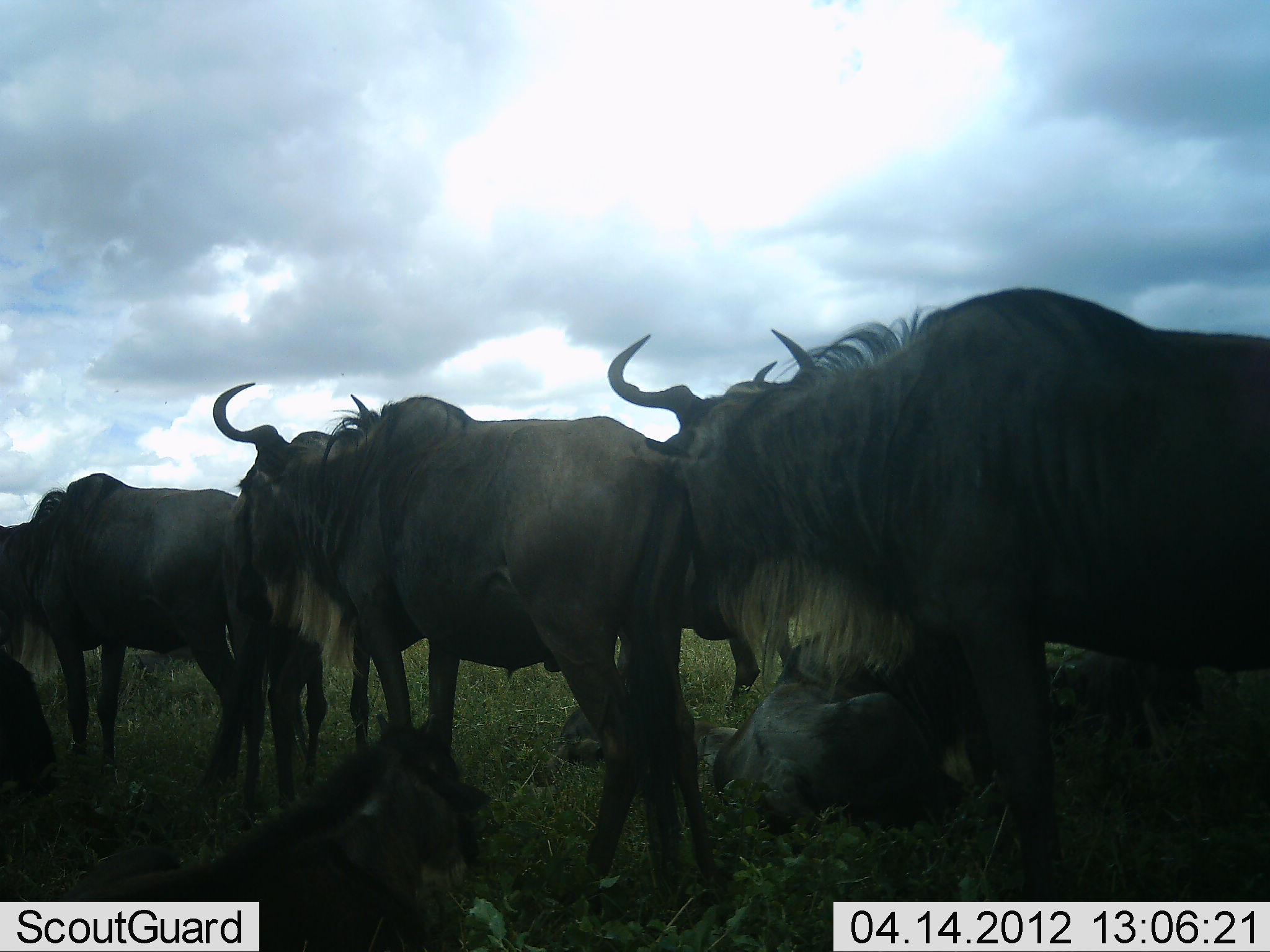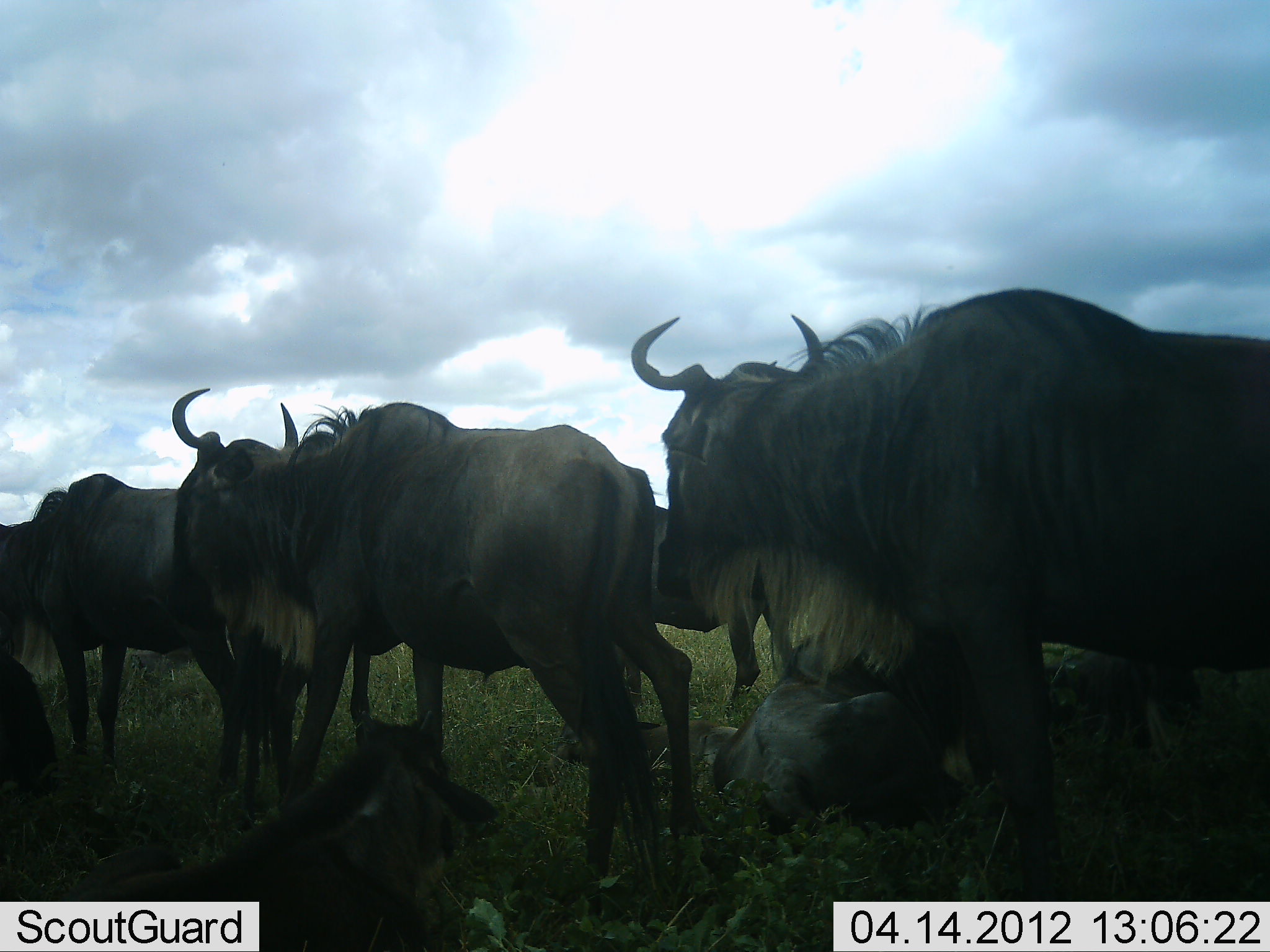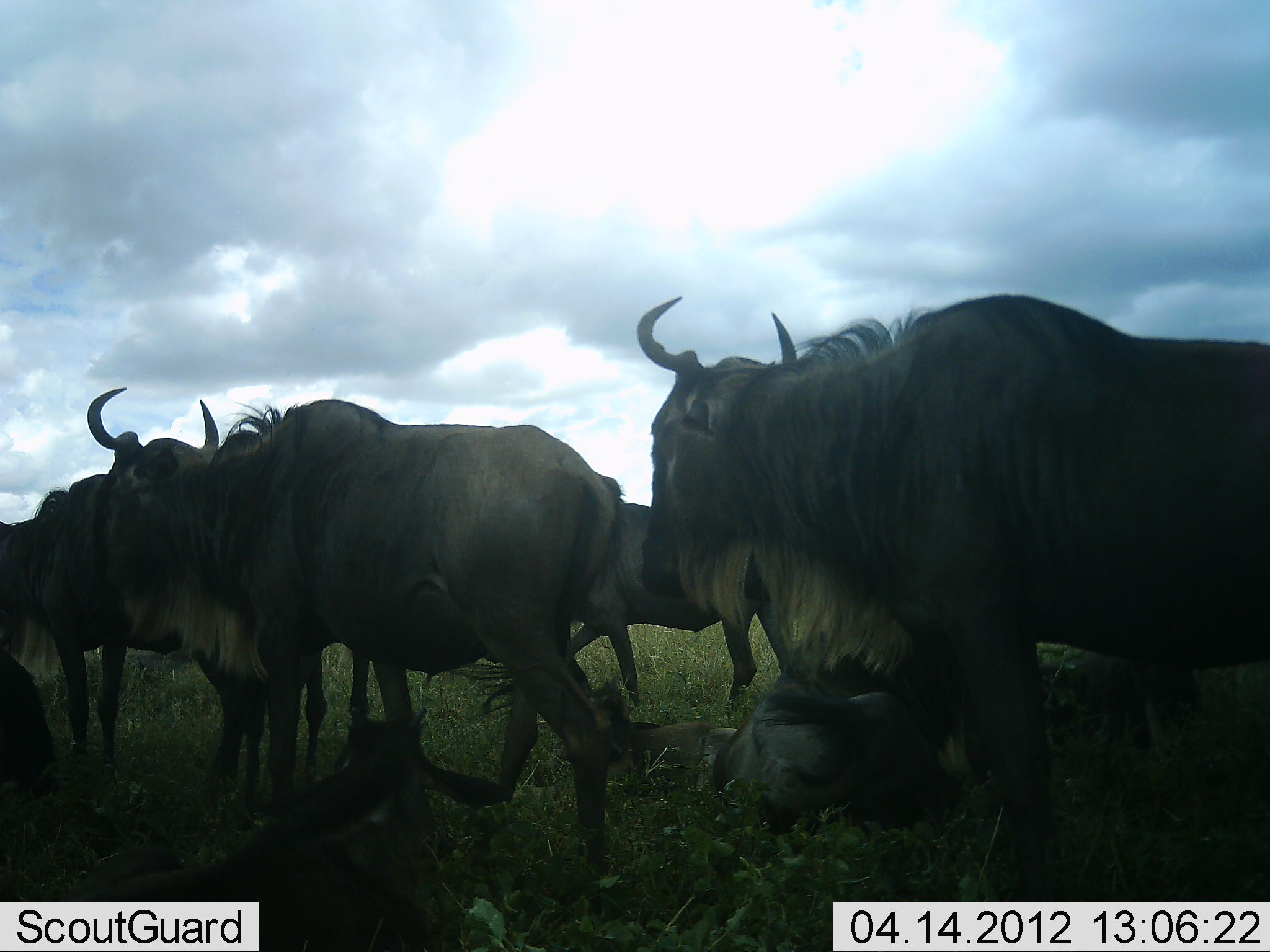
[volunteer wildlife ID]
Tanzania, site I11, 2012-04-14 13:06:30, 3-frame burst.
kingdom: Animalia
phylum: Chordata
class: Mammalia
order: Artiodactyla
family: Bovidae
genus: Connochaetes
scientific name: Connochaetes taurinus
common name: blue wildebeest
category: wildebeest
Wildebeest (blue wildebeest) (Connochaetes taurinus), count 7. Behavior (volunteer vote fractions): standing 88%, resting 81%, moving 12%, interacting 0%. Young present (vote fraction): 44%. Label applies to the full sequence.